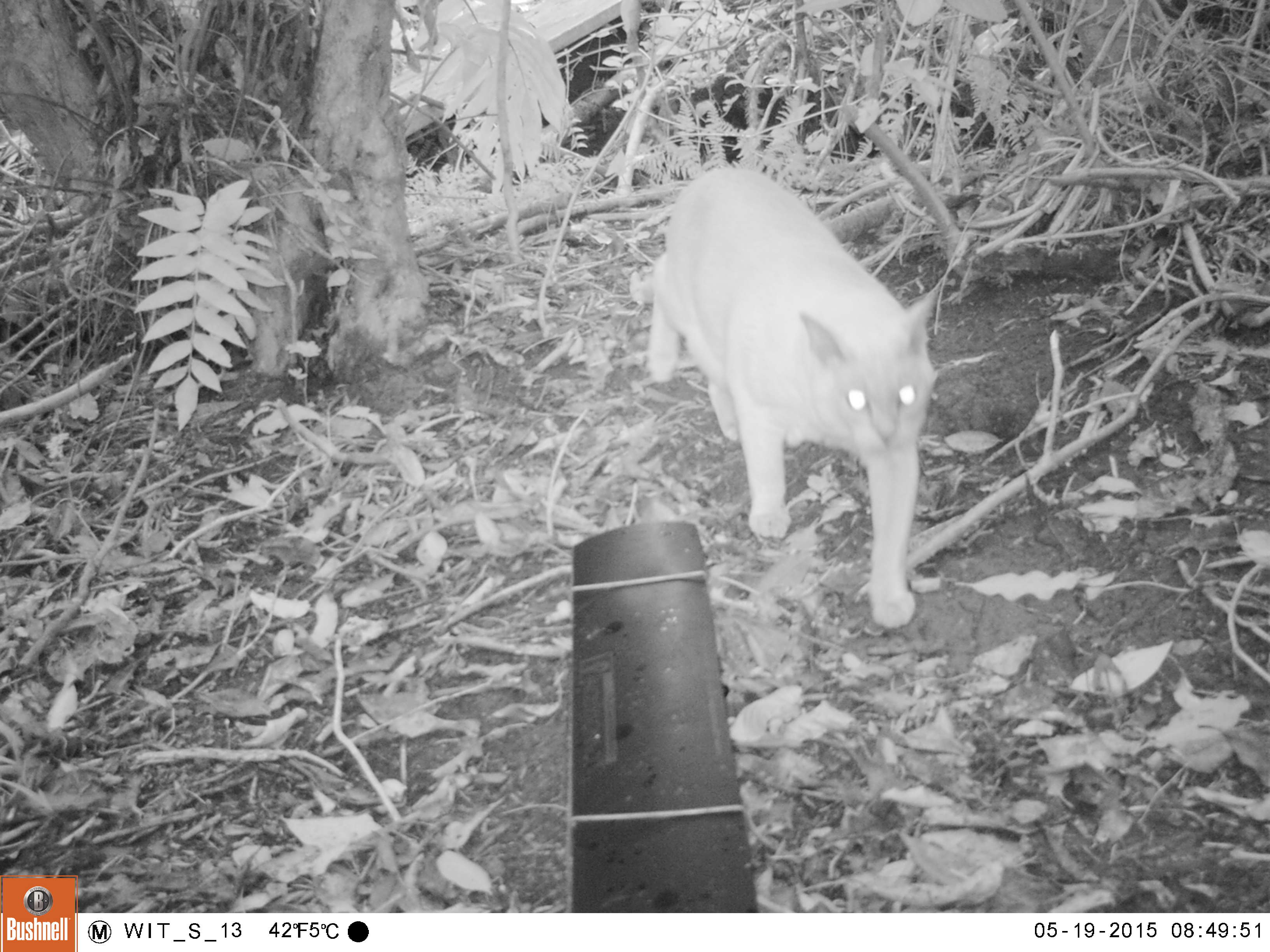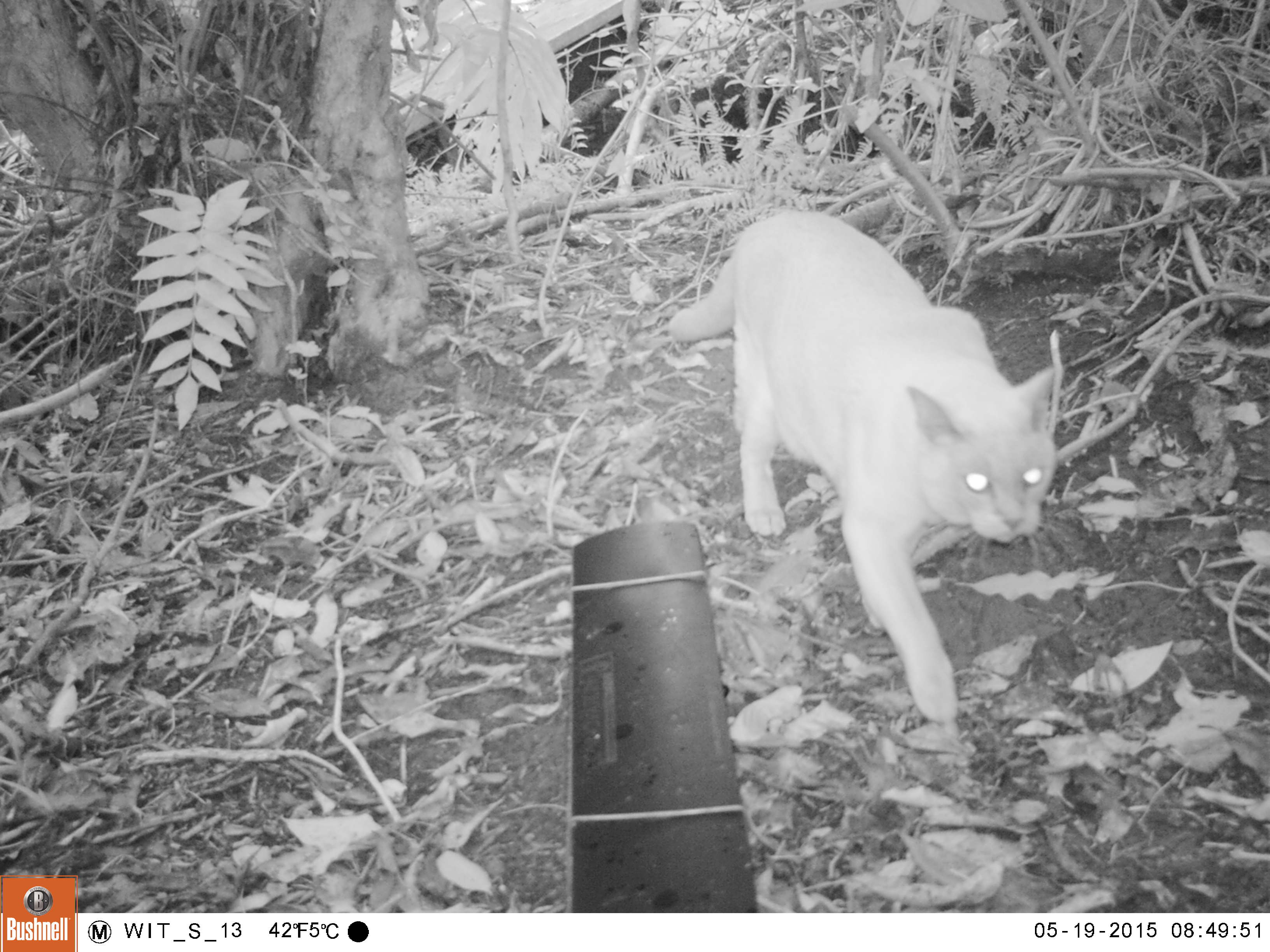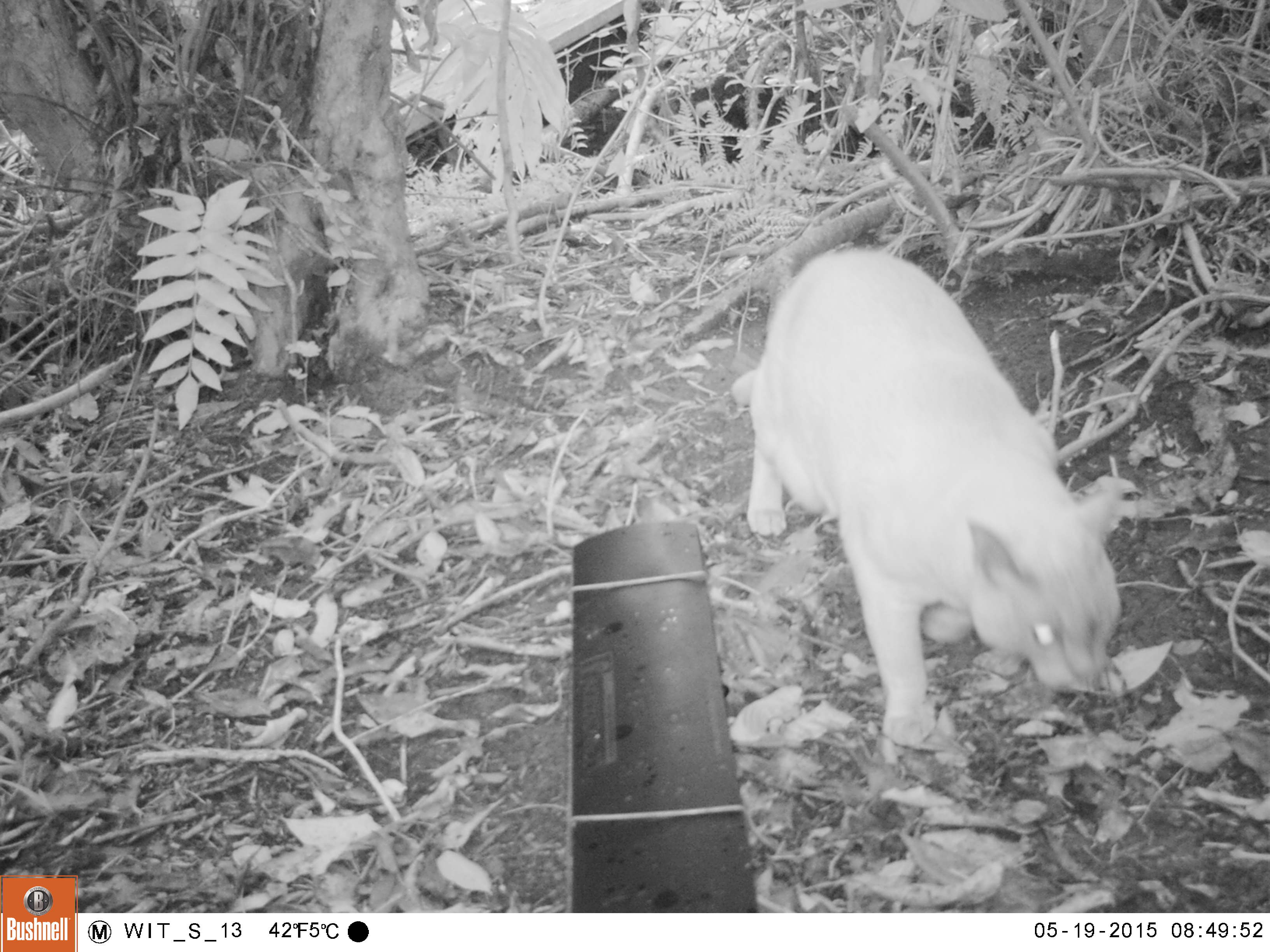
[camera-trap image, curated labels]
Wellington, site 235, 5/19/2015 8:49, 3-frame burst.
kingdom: Animalia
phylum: Chordata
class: Mammalia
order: Carnivora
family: Felidae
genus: Felis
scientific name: Felis catus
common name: cat